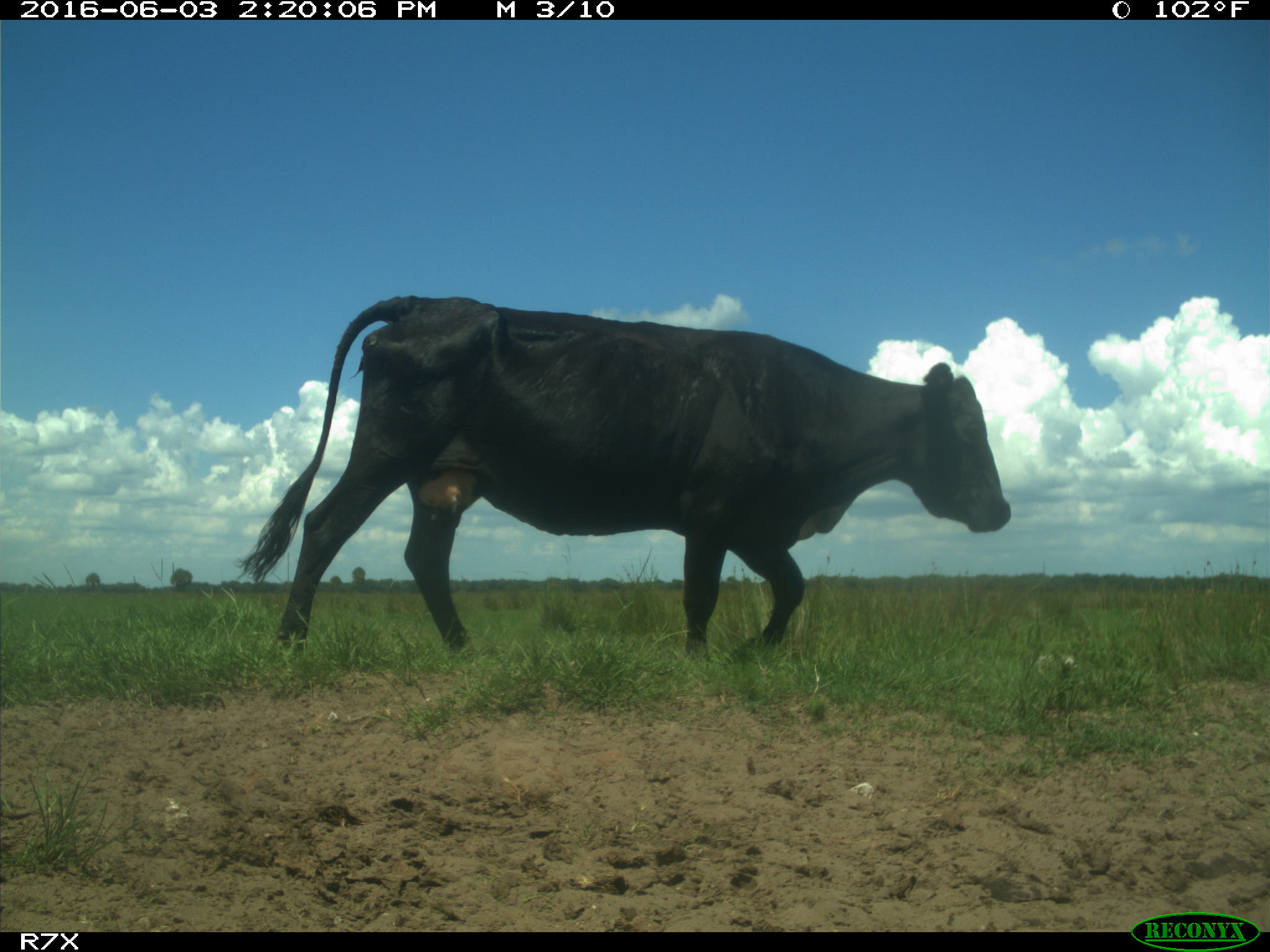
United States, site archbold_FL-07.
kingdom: Animalia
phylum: Chordata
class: Mammalia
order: Artiodactyla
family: Bovidae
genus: Bos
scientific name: Bos taurus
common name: domestic cow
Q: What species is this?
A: Bos taurus (domestic cow).